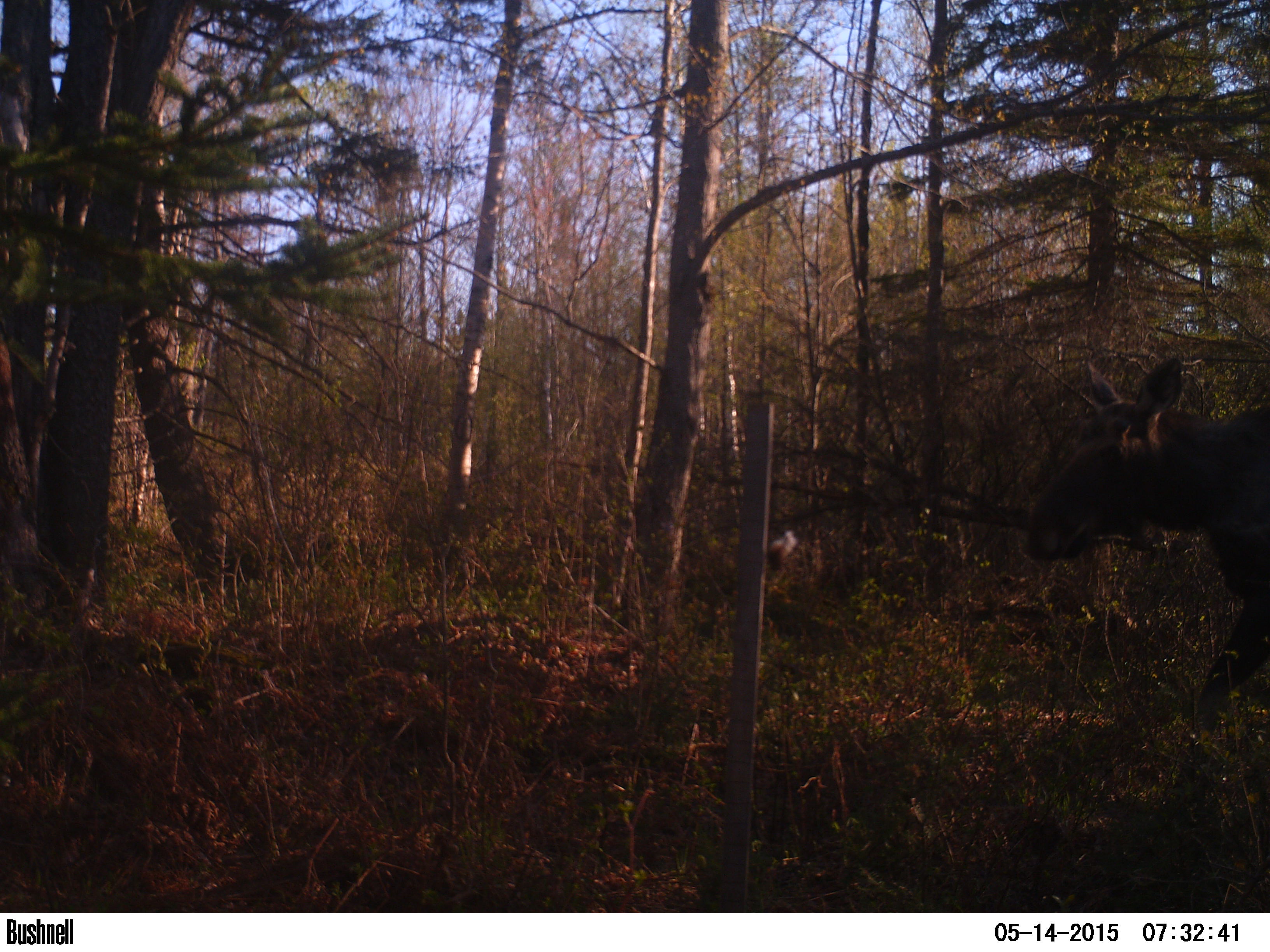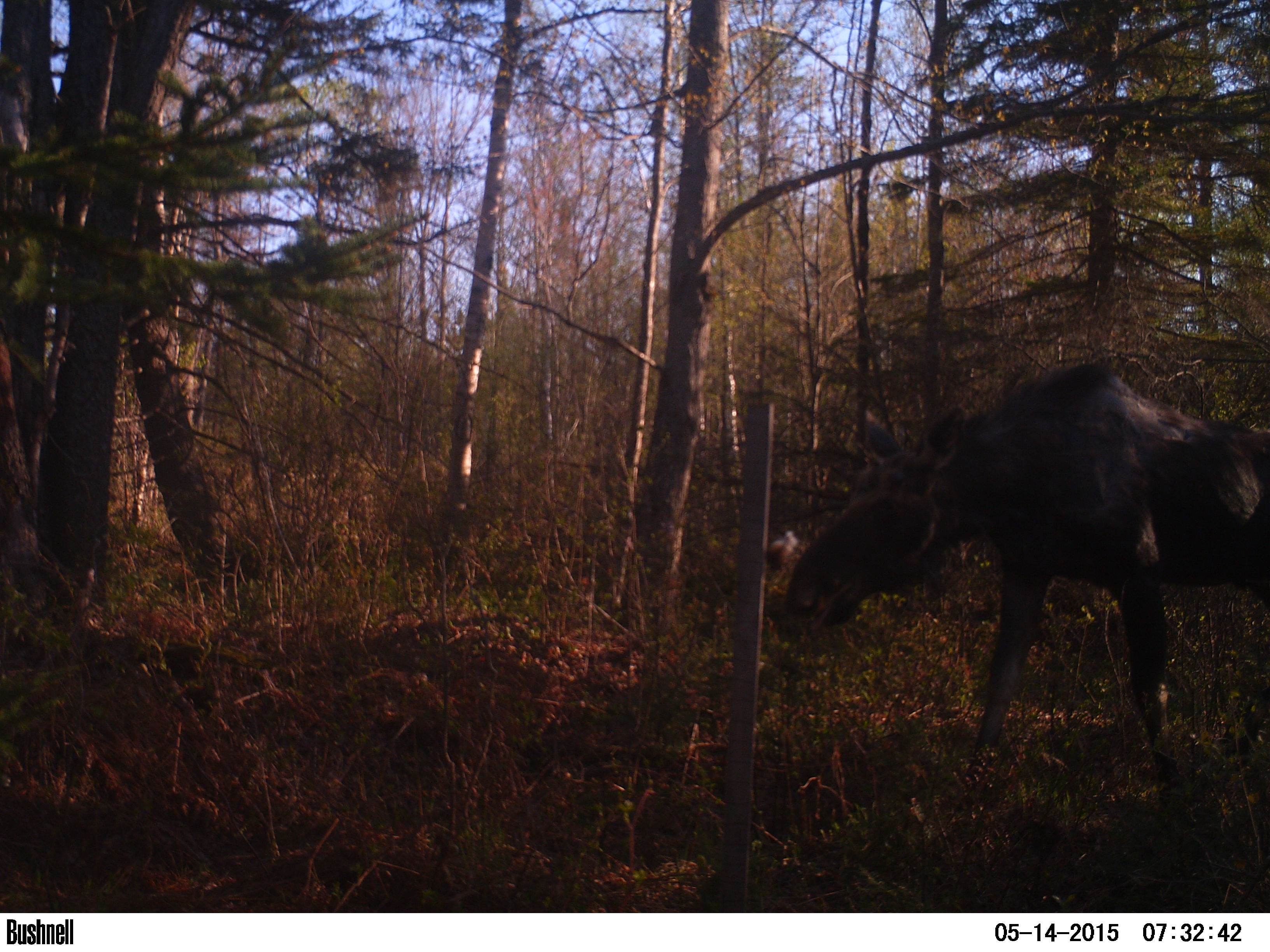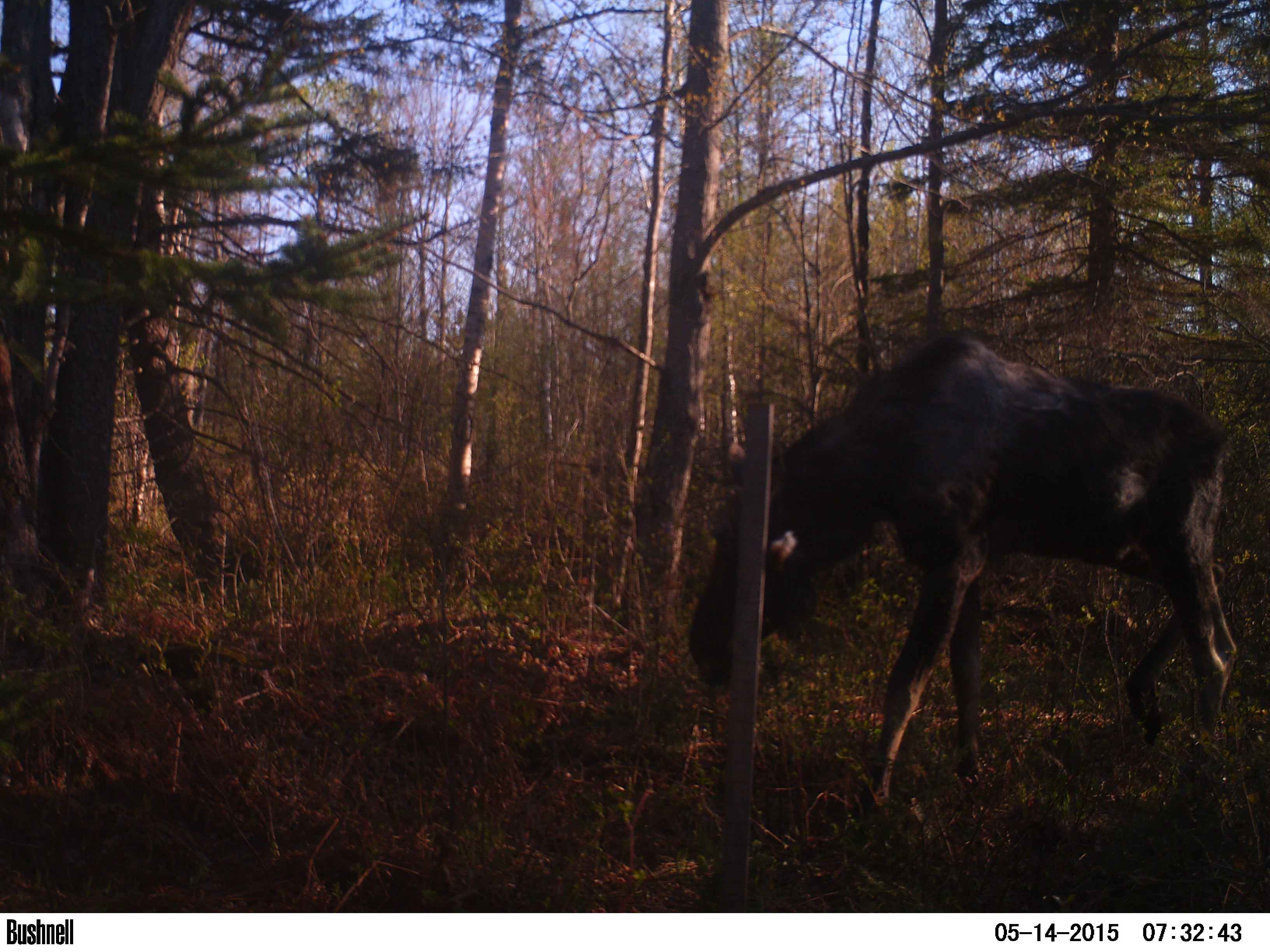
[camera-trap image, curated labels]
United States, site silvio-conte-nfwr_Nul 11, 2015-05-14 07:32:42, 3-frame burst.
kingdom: Animalia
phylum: Chordata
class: Mammalia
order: Artiodactyla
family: Cervidae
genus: Alces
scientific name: Alces alces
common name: moose